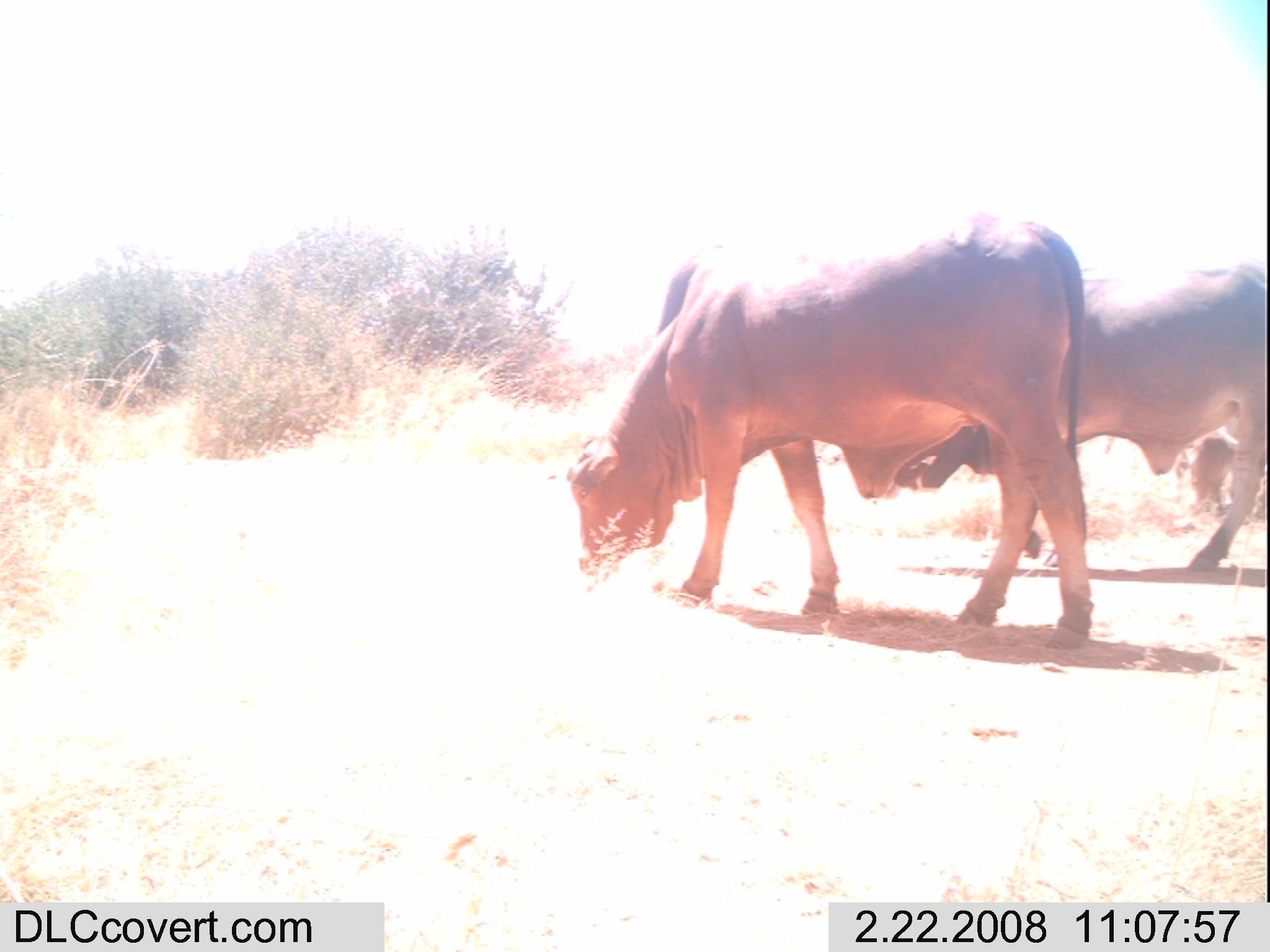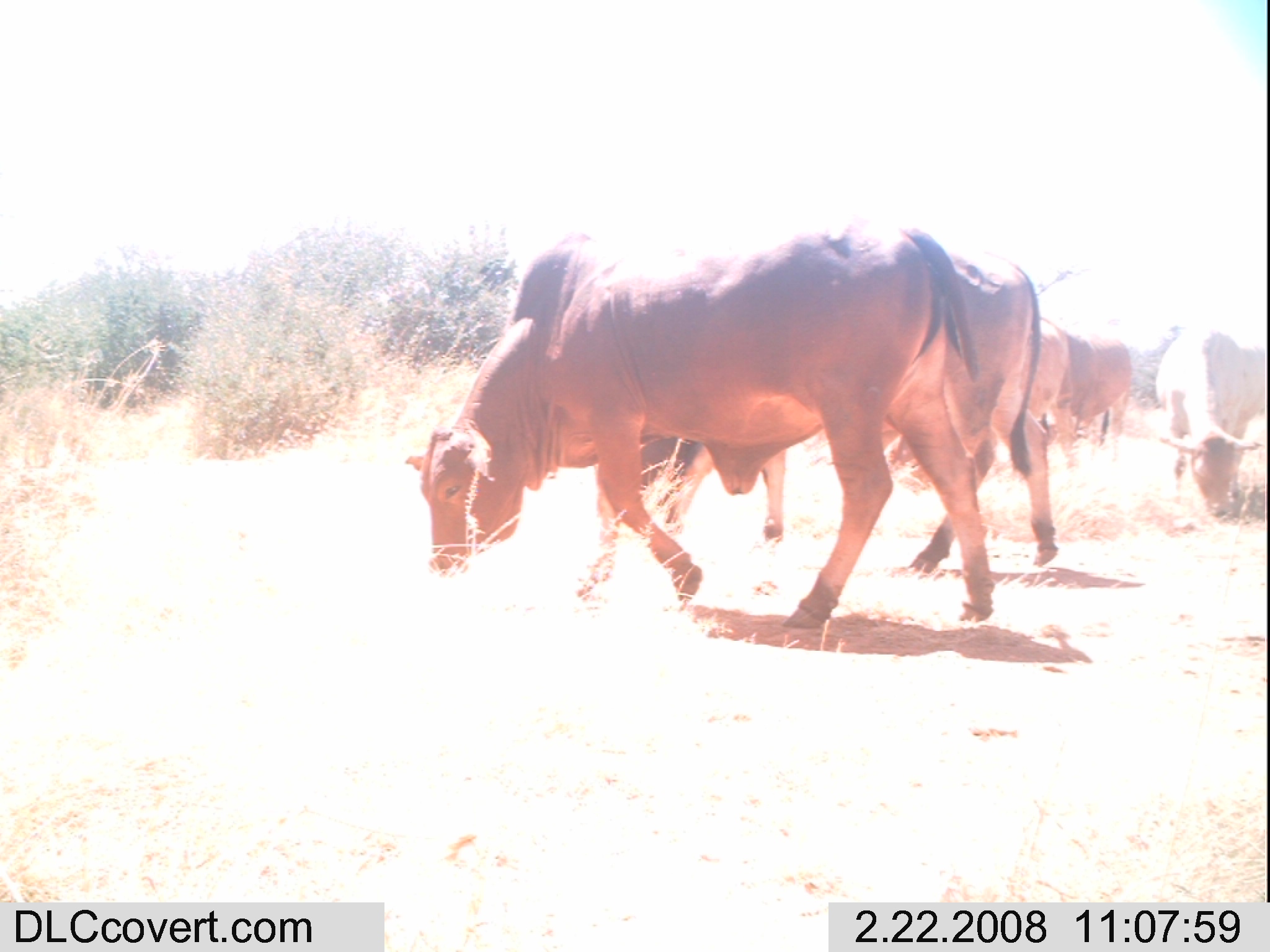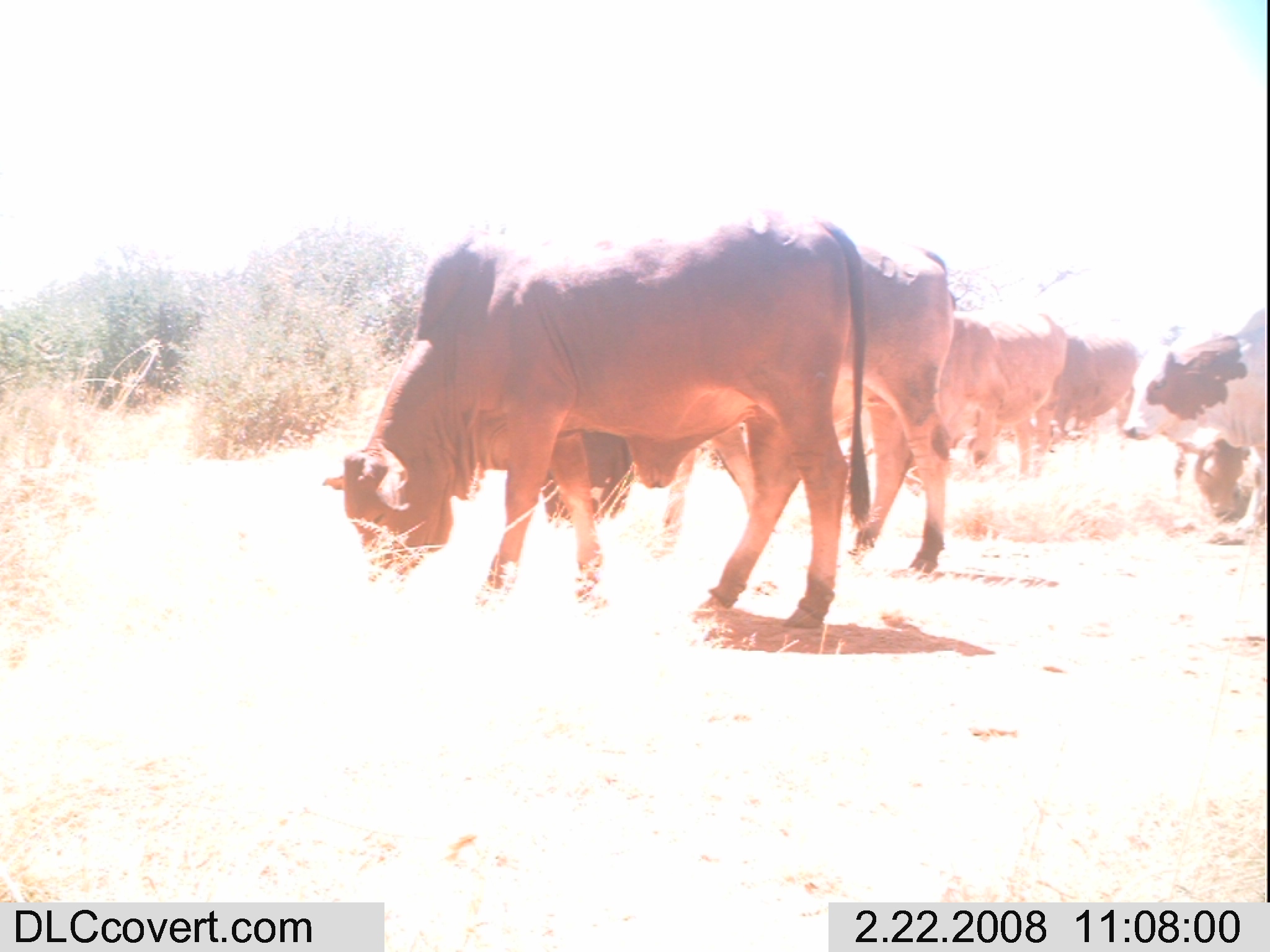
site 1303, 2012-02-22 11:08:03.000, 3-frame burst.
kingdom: Animalia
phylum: Chordata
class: Mammalia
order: Artiodactyla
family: Bovidae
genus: Bos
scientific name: Bos taurus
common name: domestic cattle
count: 2